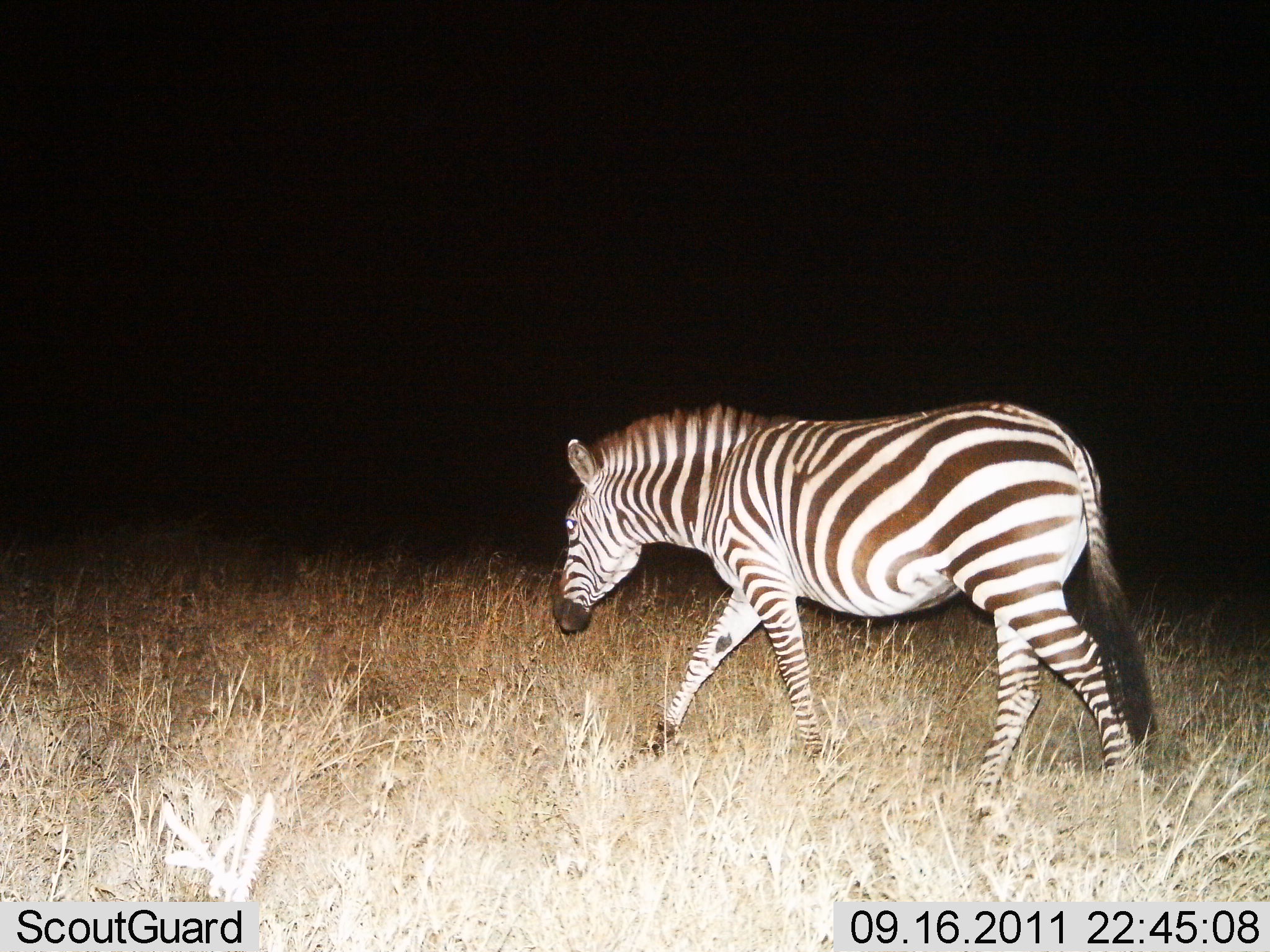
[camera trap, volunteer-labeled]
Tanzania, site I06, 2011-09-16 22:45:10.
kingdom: Animalia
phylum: Chordata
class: Mammalia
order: Perissodactyla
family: Equidae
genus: Equus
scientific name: Equus quagga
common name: plains zebra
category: zebra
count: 1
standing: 18%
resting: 0%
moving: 91%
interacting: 0%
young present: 0%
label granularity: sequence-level